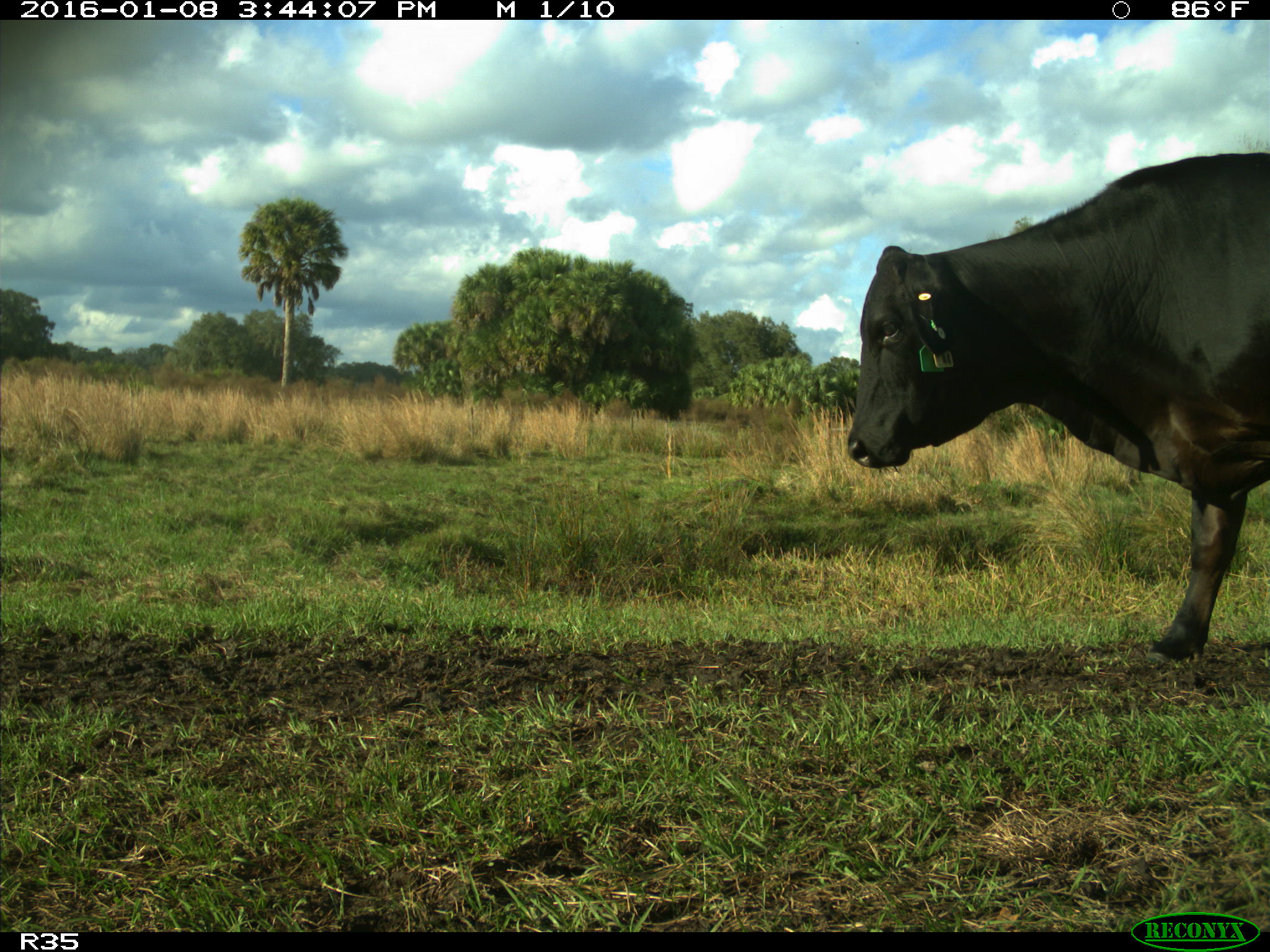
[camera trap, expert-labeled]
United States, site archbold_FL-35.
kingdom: Animalia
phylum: Chordata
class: Mammalia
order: Artiodactyla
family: Bovidae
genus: Bos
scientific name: Bos taurus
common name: domestic cow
Bos taurus (domestic cow).